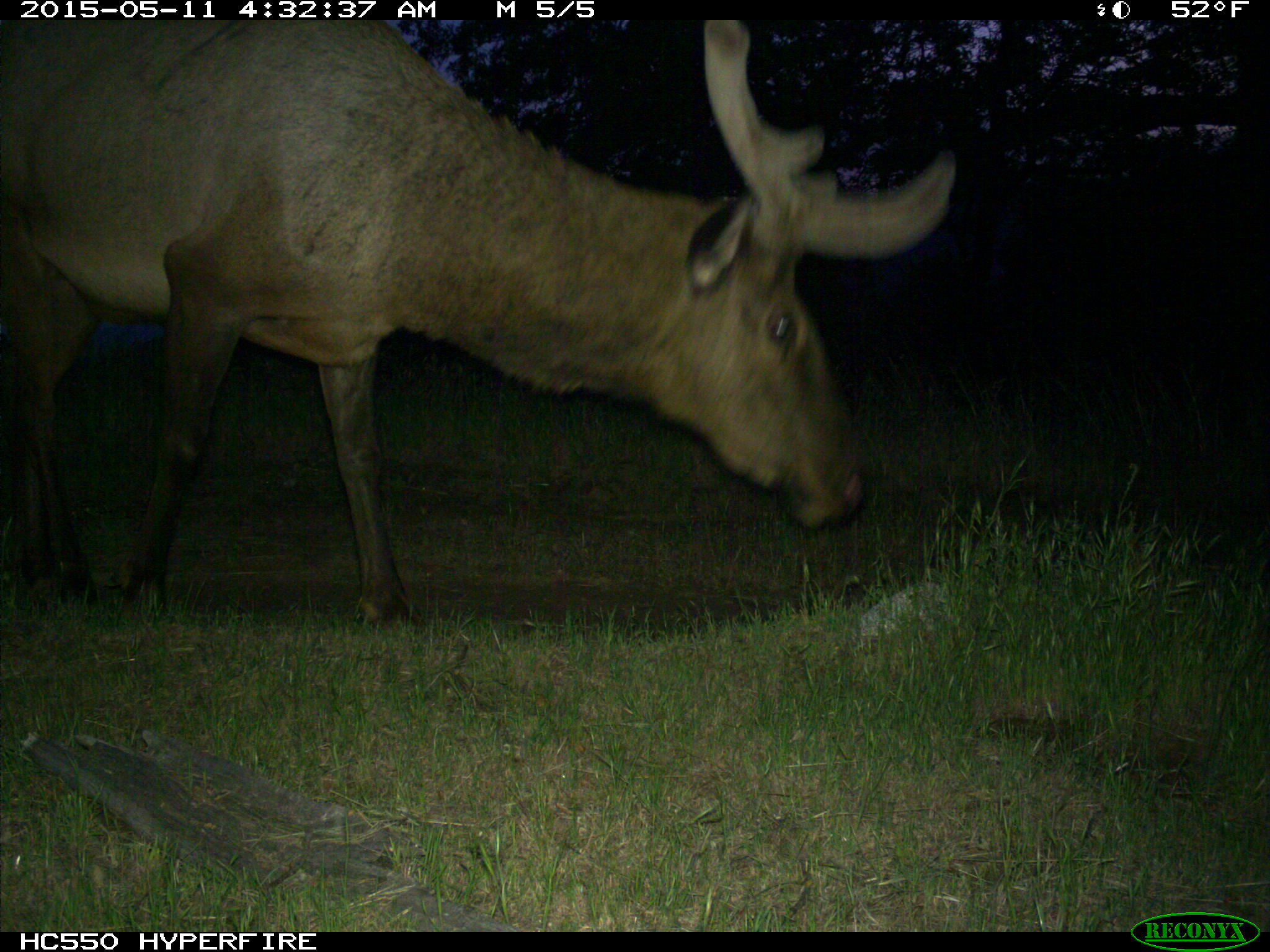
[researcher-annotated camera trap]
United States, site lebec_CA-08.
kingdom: Animalia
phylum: Chordata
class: Mammalia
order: Artiodactyla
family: Cervidae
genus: Cervus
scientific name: Cervus canadensis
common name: elk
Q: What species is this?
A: Cervus canadensis (elk).